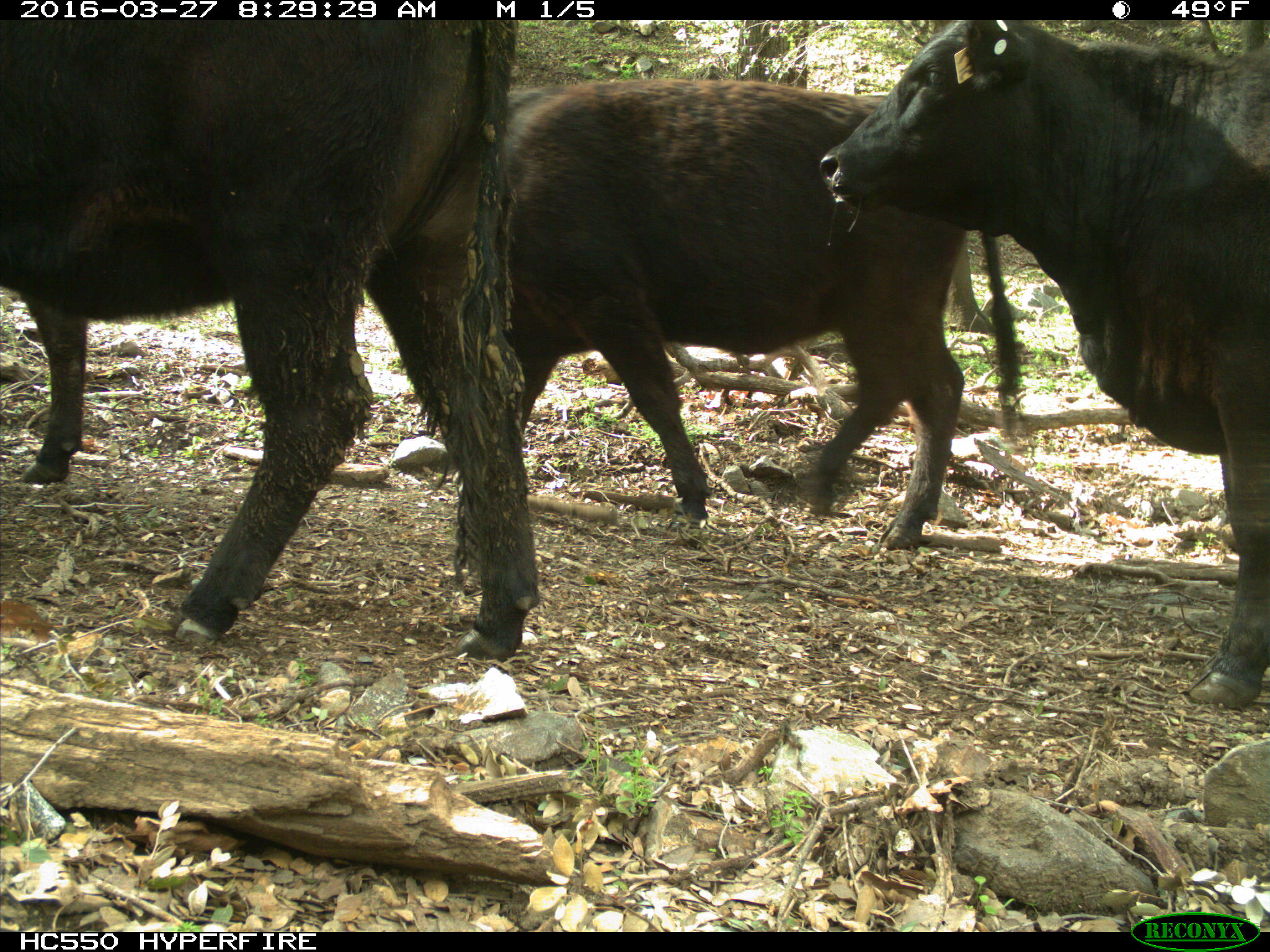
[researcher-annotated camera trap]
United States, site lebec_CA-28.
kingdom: Animalia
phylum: Chordata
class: Mammalia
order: Artiodactyla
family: Bovidae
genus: Bos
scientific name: Bos taurus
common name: domestic cow